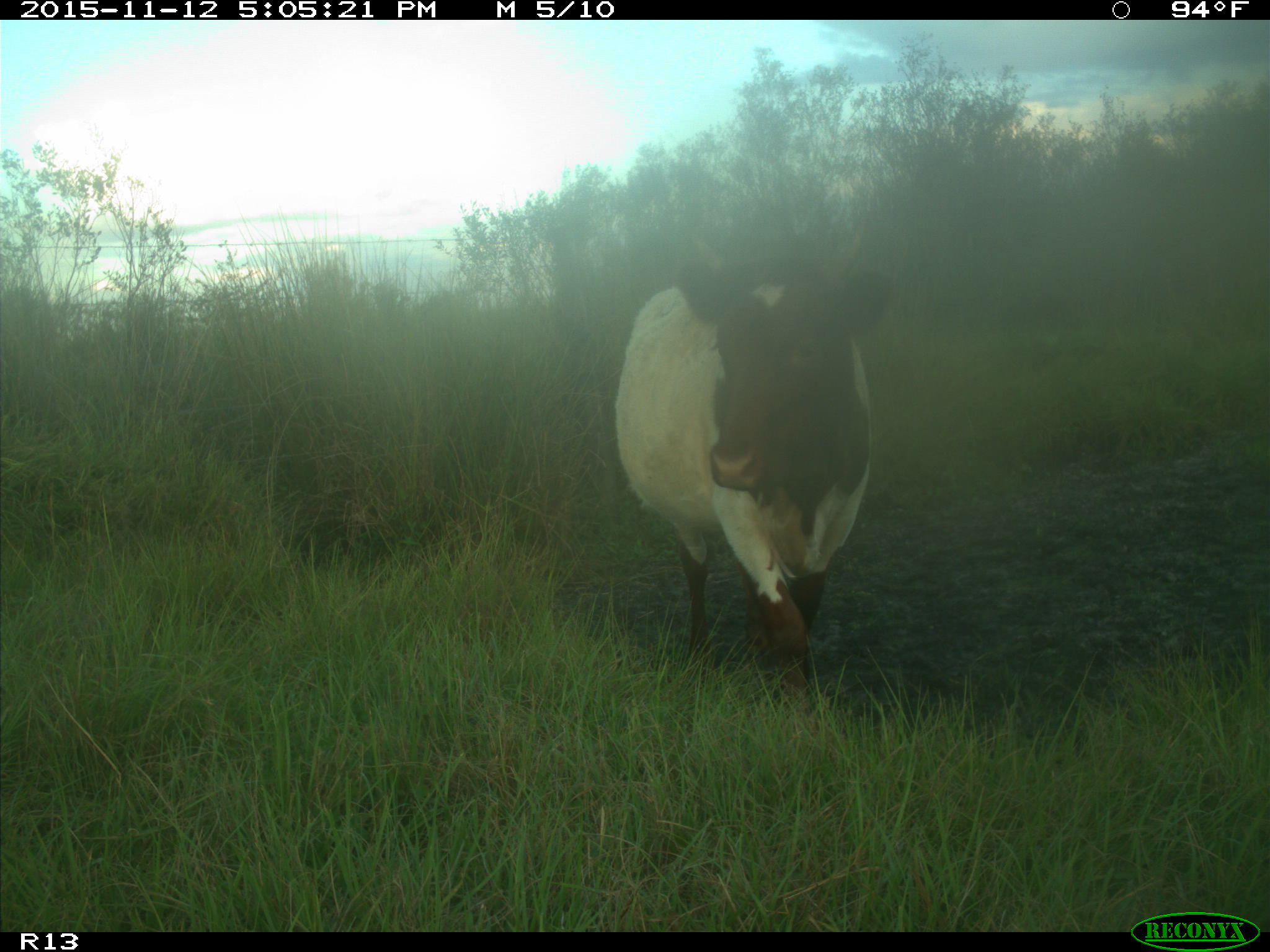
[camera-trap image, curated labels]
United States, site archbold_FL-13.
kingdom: Animalia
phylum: Chordata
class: Mammalia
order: Artiodactyla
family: Bovidae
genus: Bos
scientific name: Bos taurus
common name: domestic cow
Bos taurus (domestic cow).